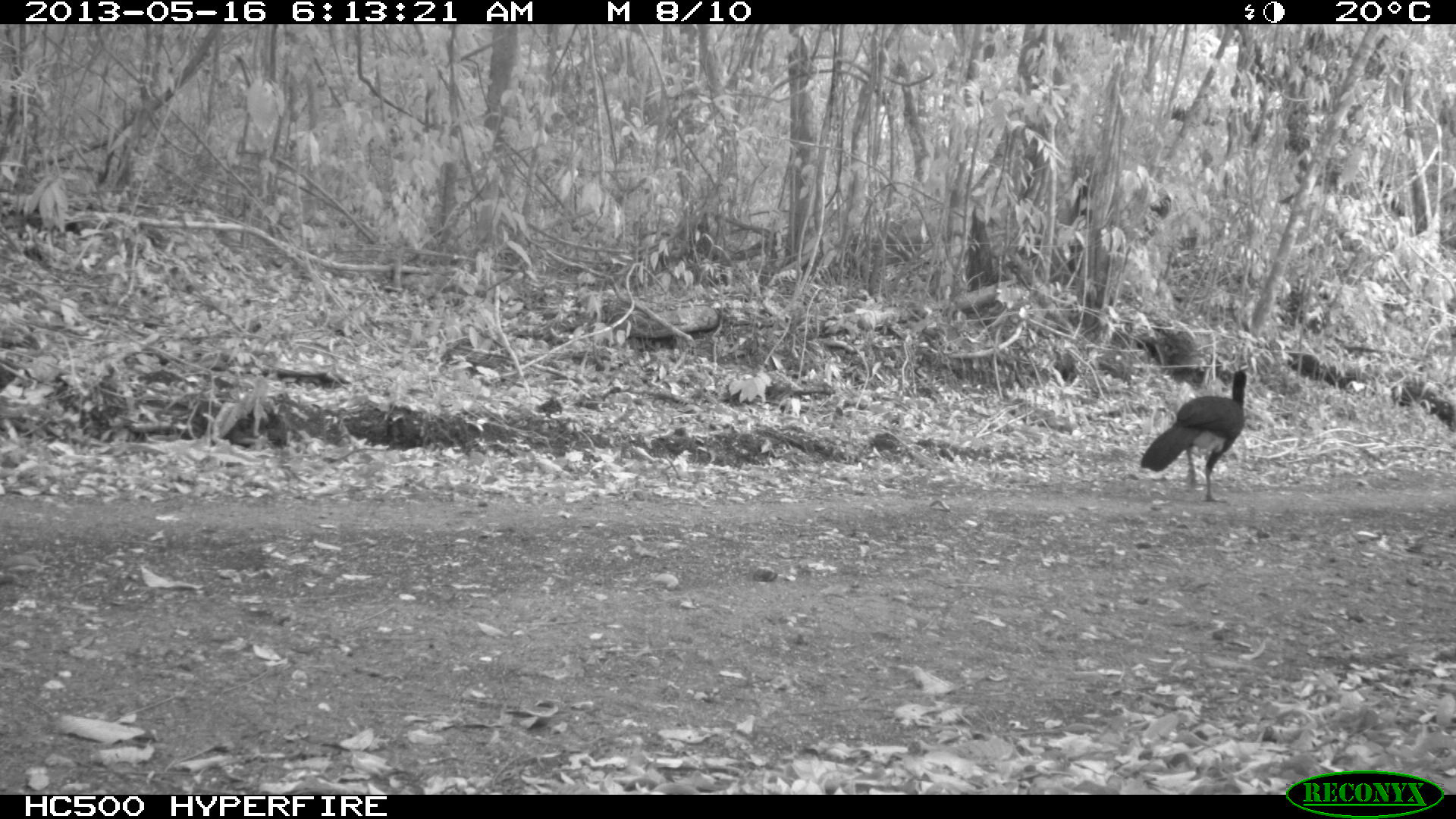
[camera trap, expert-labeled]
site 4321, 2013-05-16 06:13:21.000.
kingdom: Animalia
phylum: Chordata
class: Aves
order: Galliformes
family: Cracidae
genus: Crax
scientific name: Crax rubra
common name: great curassow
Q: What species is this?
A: Crax rubra (great curassow).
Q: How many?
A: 1.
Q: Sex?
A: Male.